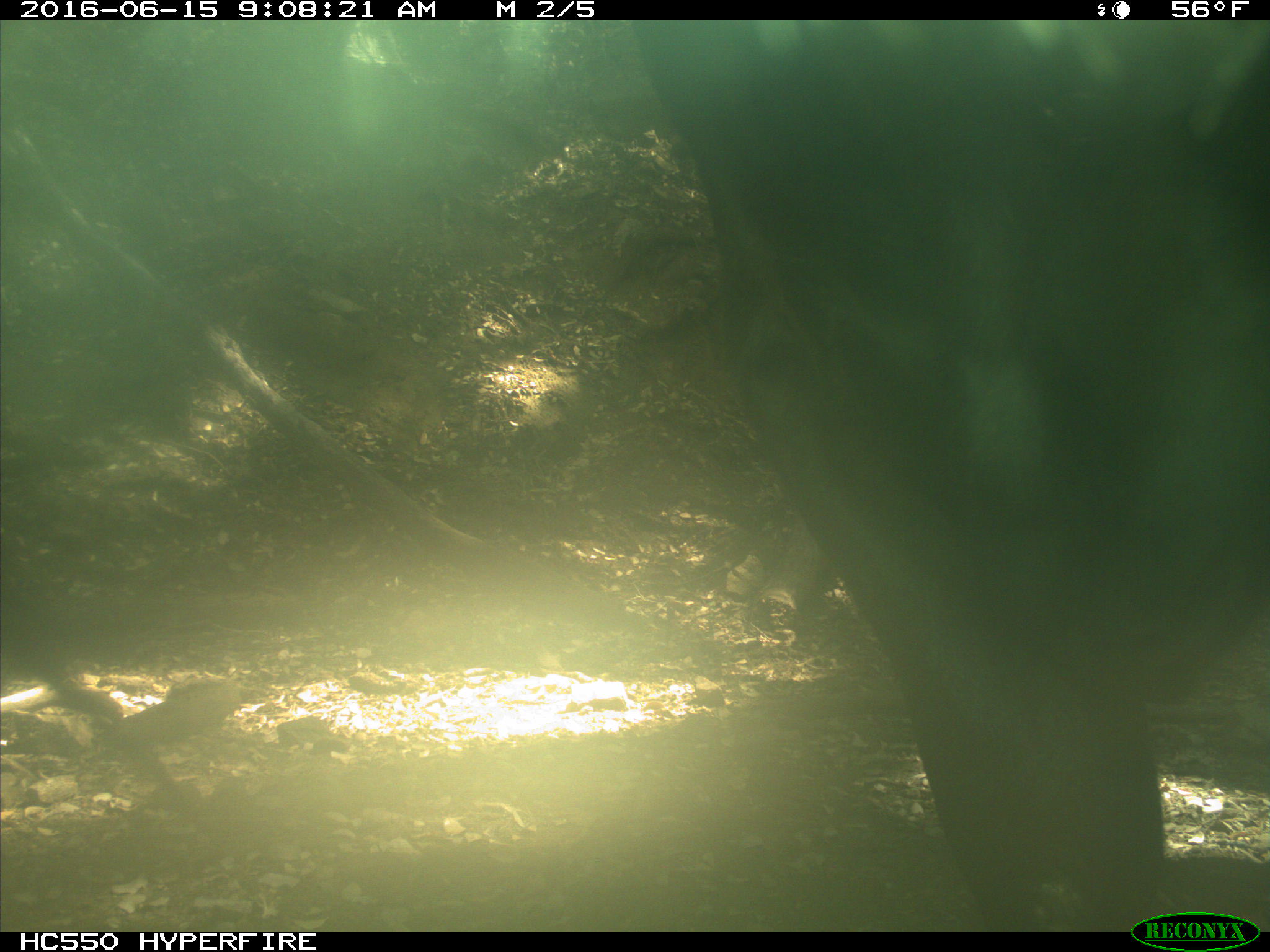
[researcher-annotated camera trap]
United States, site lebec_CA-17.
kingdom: Animalia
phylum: Chordata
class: Mammalia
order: Artiodactyla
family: Bovidae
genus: Bos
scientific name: Bos taurus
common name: domestic cow